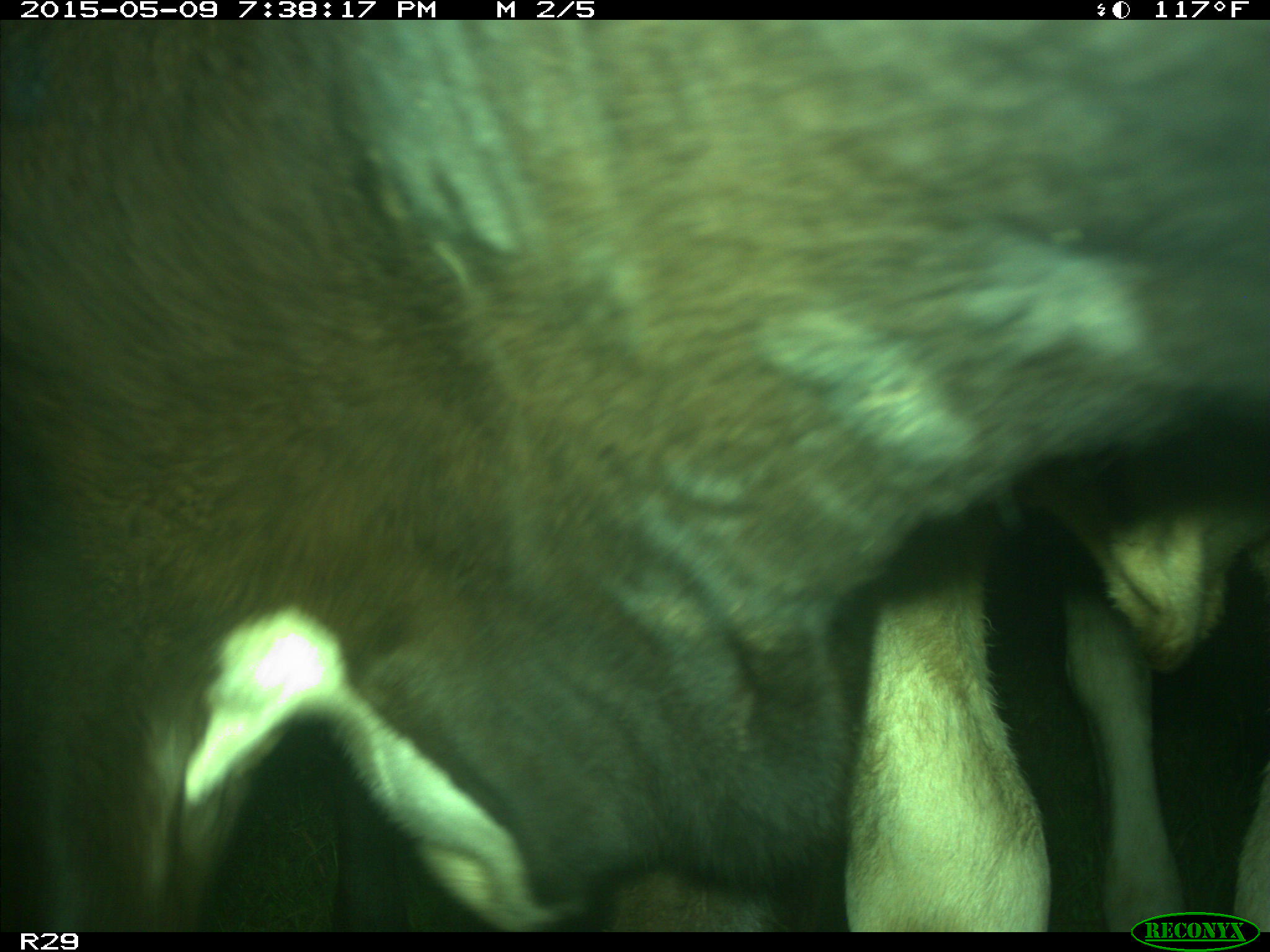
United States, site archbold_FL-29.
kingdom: Animalia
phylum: Chordata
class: Mammalia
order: Artiodactyla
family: Bovidae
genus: Bos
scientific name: Bos taurus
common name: domestic cow